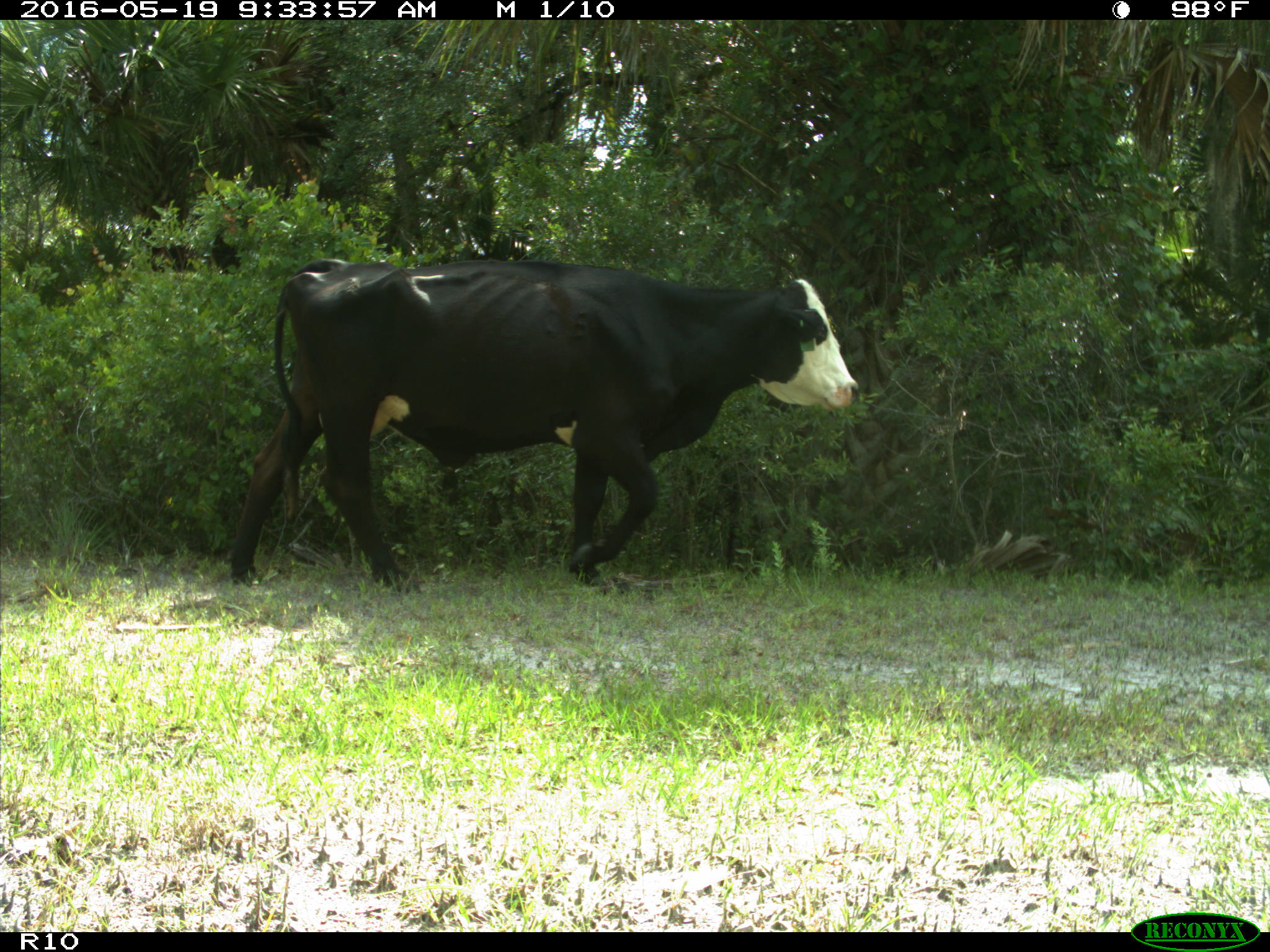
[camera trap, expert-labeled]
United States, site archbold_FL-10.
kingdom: Animalia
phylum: Chordata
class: Mammalia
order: Artiodactyla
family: Bovidae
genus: Bos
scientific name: Bos taurus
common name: domestic cow